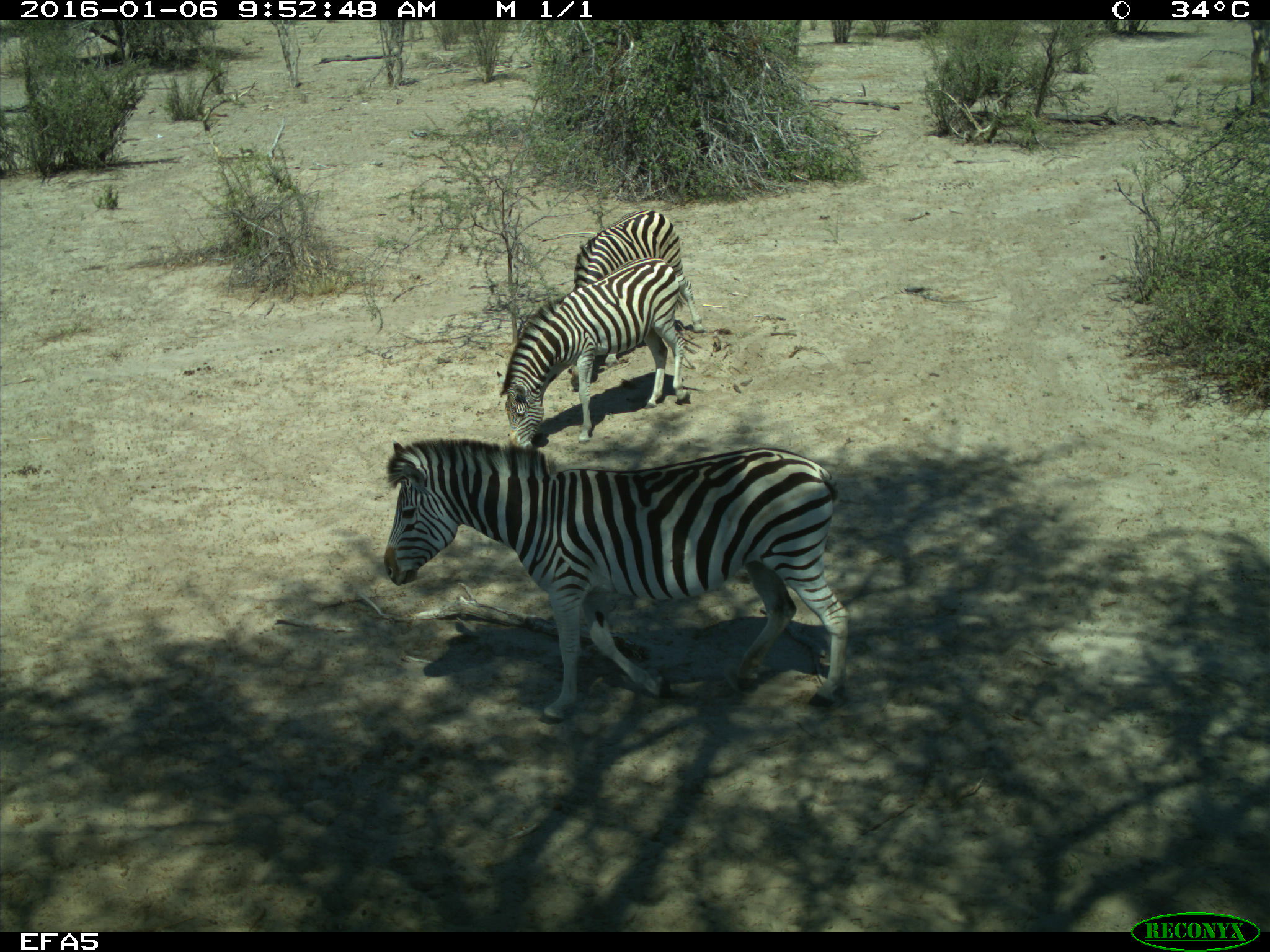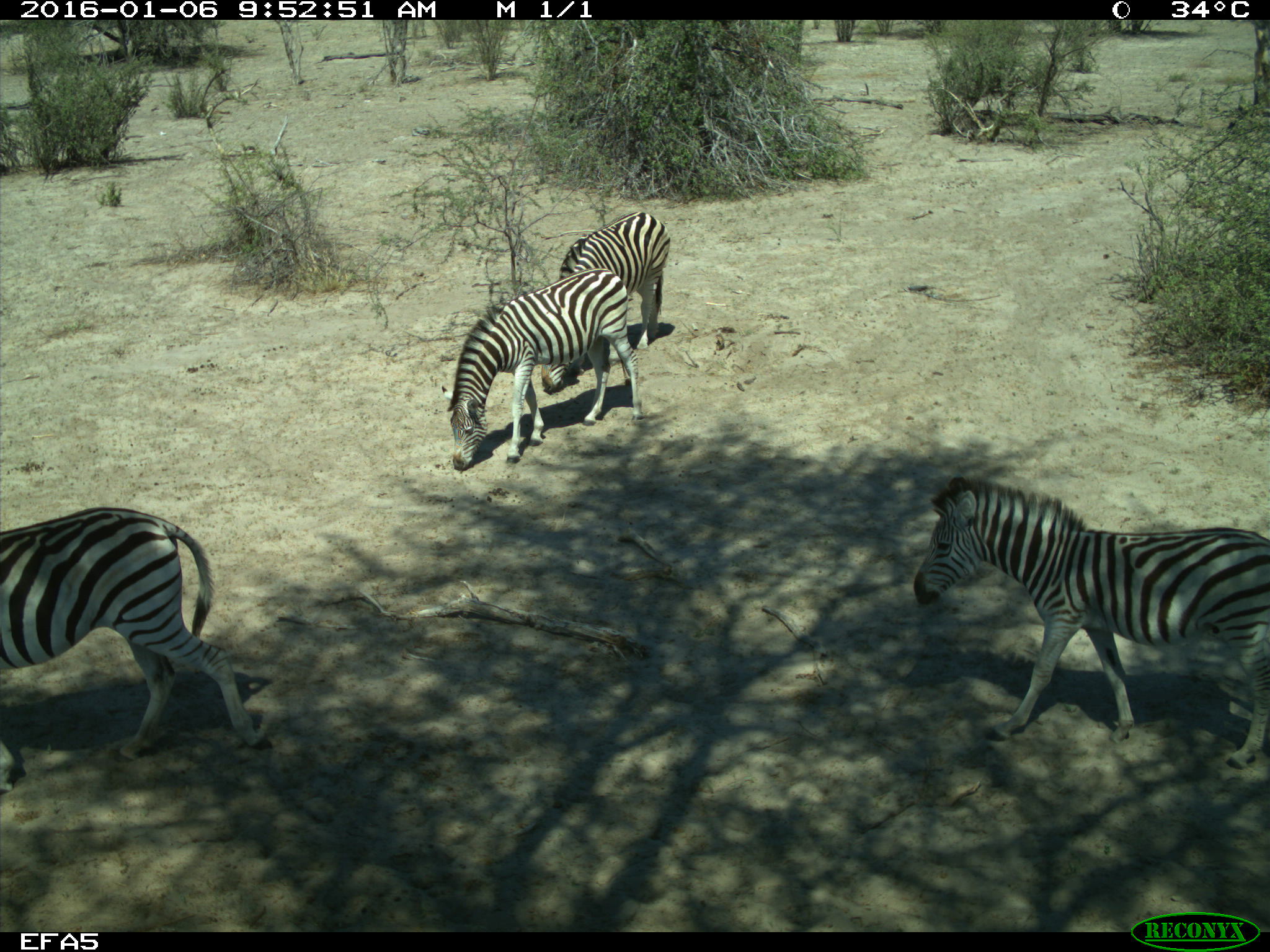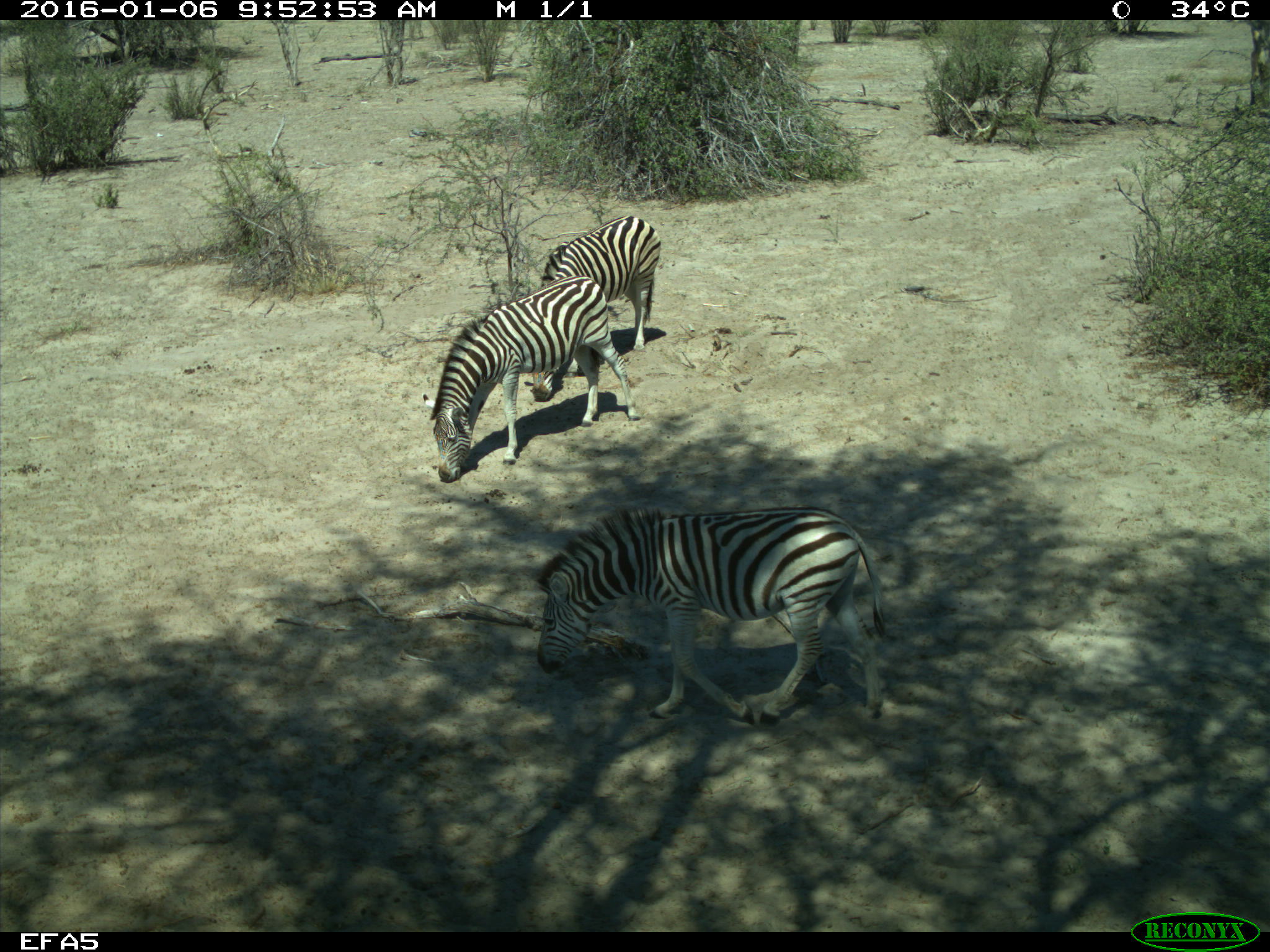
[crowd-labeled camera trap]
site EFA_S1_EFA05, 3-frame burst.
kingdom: Animalia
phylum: Chordata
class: Mammalia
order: Perissodactyla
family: Equidae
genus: Equus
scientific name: Equus quagga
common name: plains zebra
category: zebraplains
Zebraplains (plains zebra) (Equus quagga), count 4. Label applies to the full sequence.